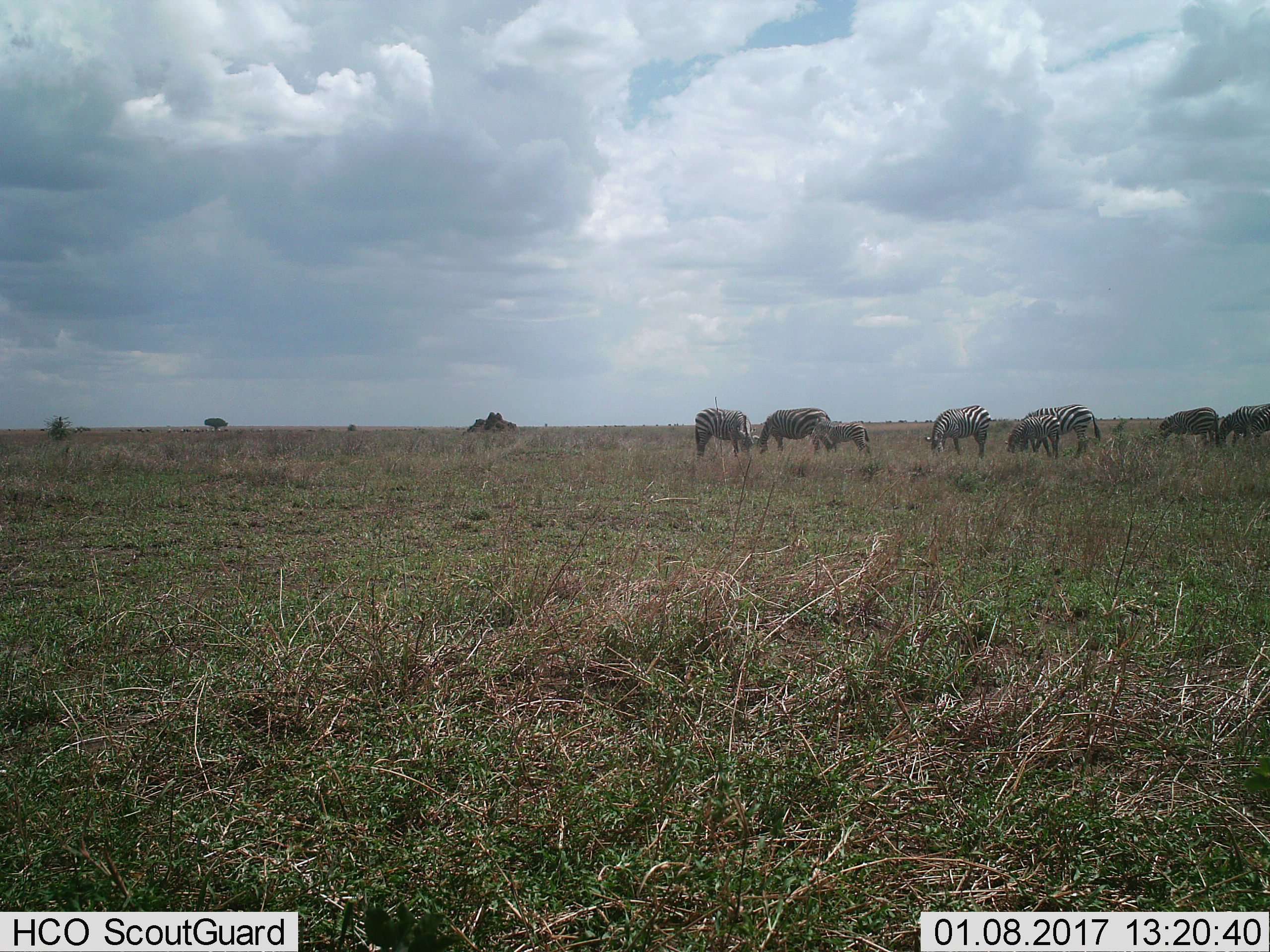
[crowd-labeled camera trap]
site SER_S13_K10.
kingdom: Animalia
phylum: Chordata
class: Mammalia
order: Perissodactyla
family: Equidae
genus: Equus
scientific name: Equus quagga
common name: plains zebra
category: zebraplains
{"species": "zebraplains (plains zebra) (Equus quagga)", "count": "8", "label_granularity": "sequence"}